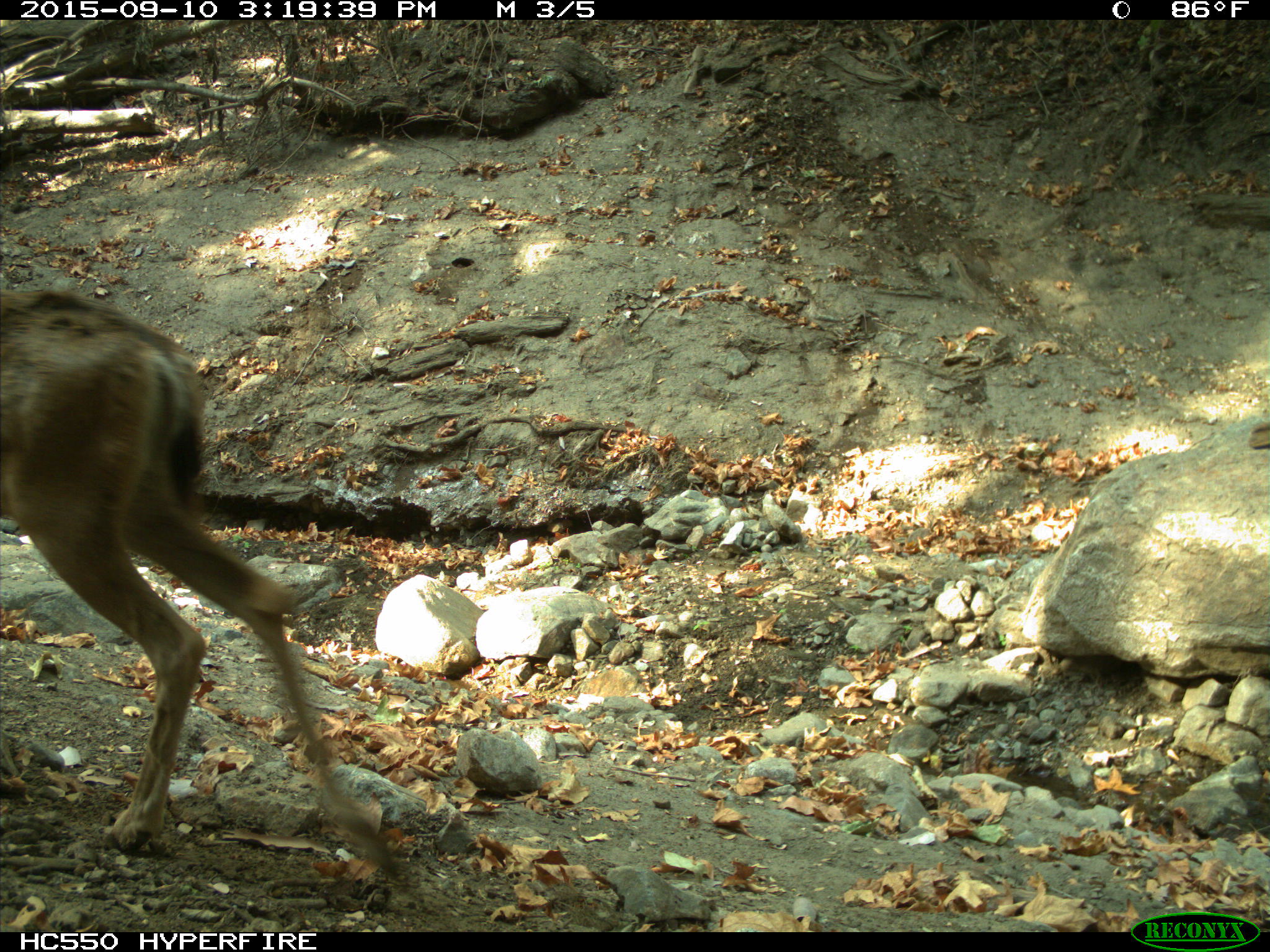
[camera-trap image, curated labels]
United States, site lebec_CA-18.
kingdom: Animalia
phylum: Chordata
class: Mammalia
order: Artiodactyla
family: Cervidae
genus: Odocoileus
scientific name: Odocoileus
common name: deer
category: unidentified deer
Unidentified deer (deer) (Odocoileus).